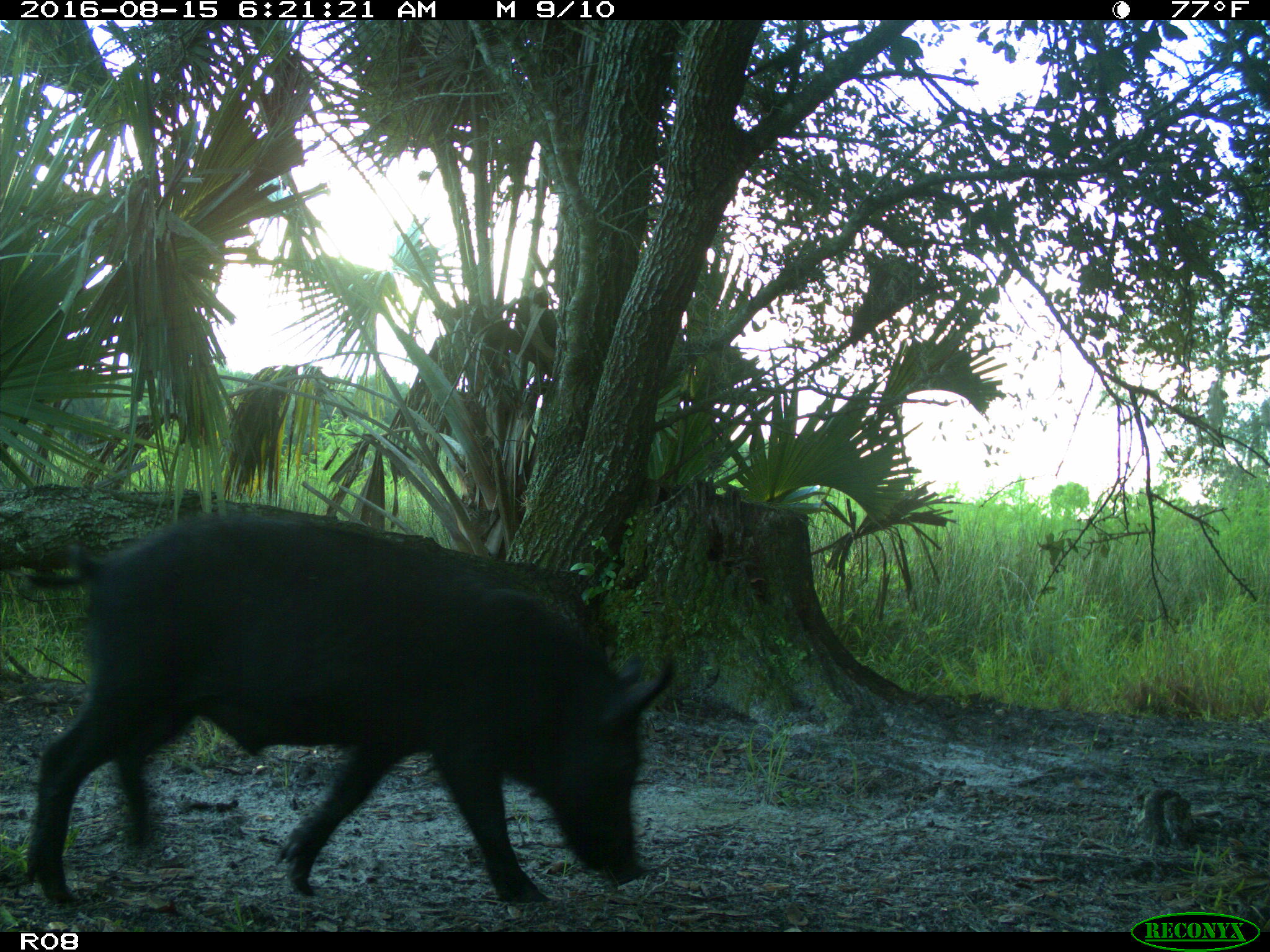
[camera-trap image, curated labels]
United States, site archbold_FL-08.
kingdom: Animalia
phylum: Chordata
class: Mammalia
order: Artiodactyla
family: Suidae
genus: Sus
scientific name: Sus scrofa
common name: wild boar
Sus scrofa (wild boar).